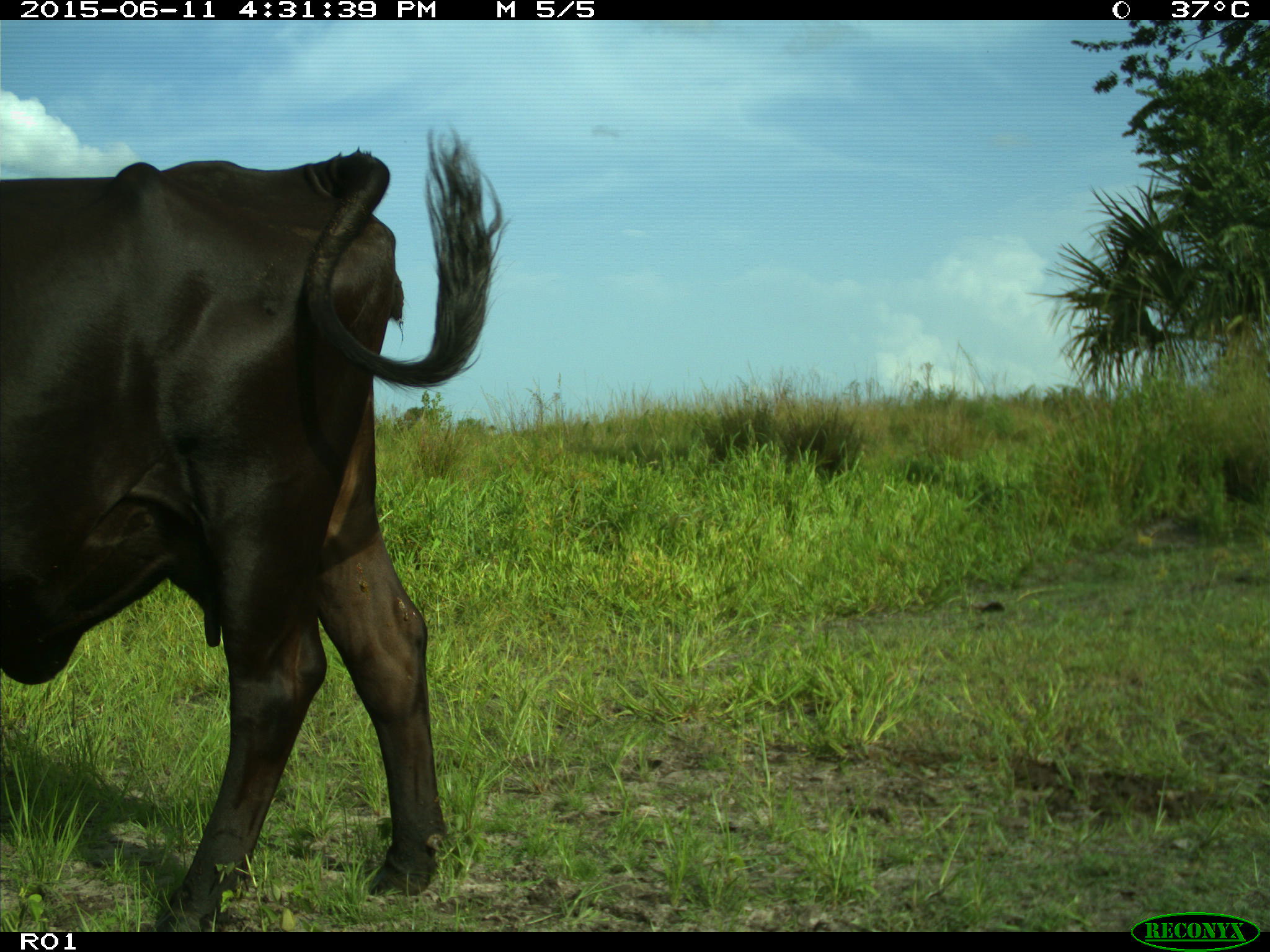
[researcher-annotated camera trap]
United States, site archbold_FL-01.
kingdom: Animalia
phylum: Chordata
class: Mammalia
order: Artiodactyla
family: Bovidae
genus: Bos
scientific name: Bos taurus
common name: domestic cow